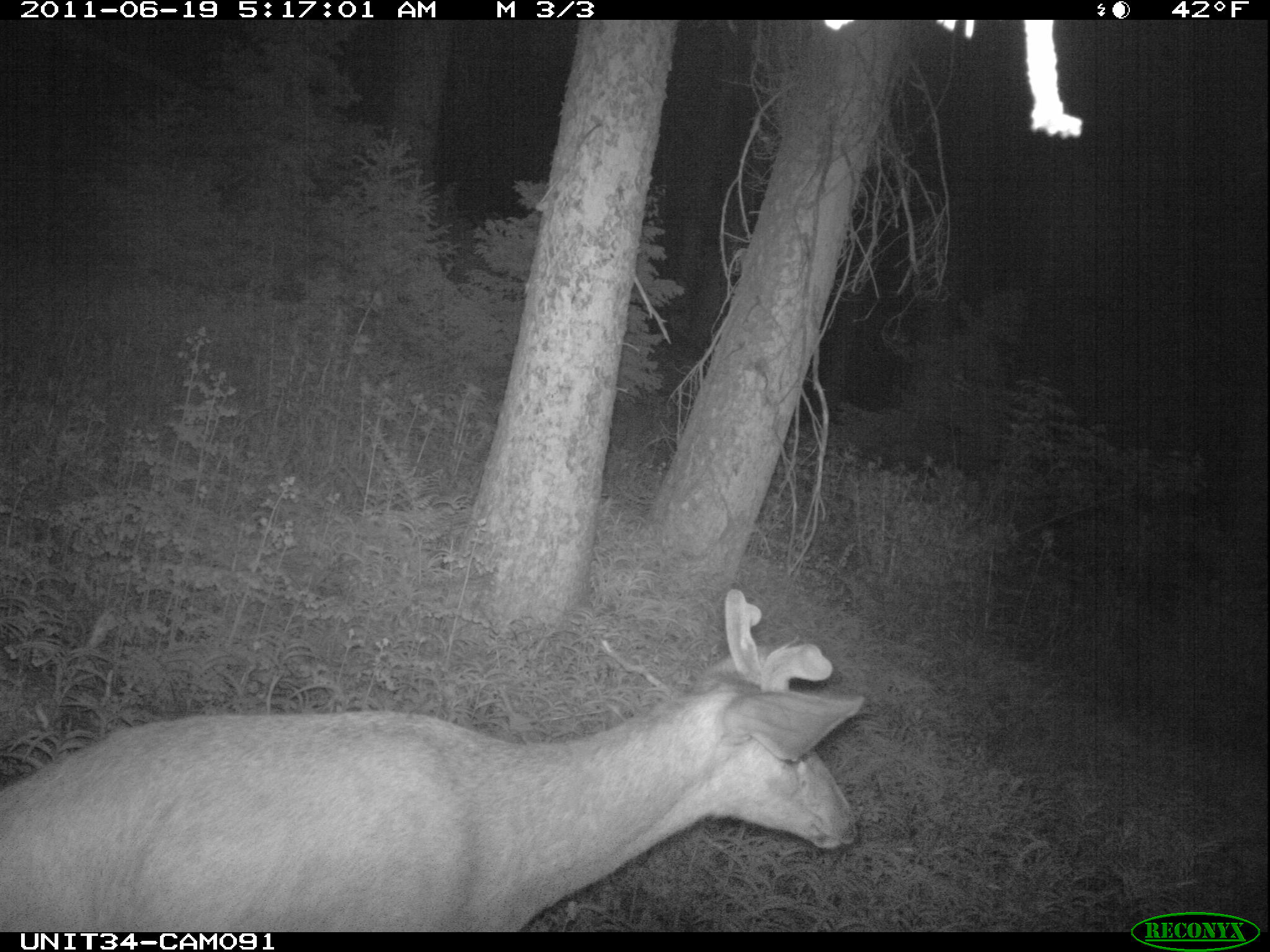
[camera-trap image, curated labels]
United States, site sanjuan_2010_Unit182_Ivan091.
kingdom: Animalia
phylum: Chordata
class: Mammalia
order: Artiodactyla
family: Cervidae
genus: Odocoileus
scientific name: Odocoileus hemionus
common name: mule deer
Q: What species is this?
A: Odocoileus hemionus (mule deer).